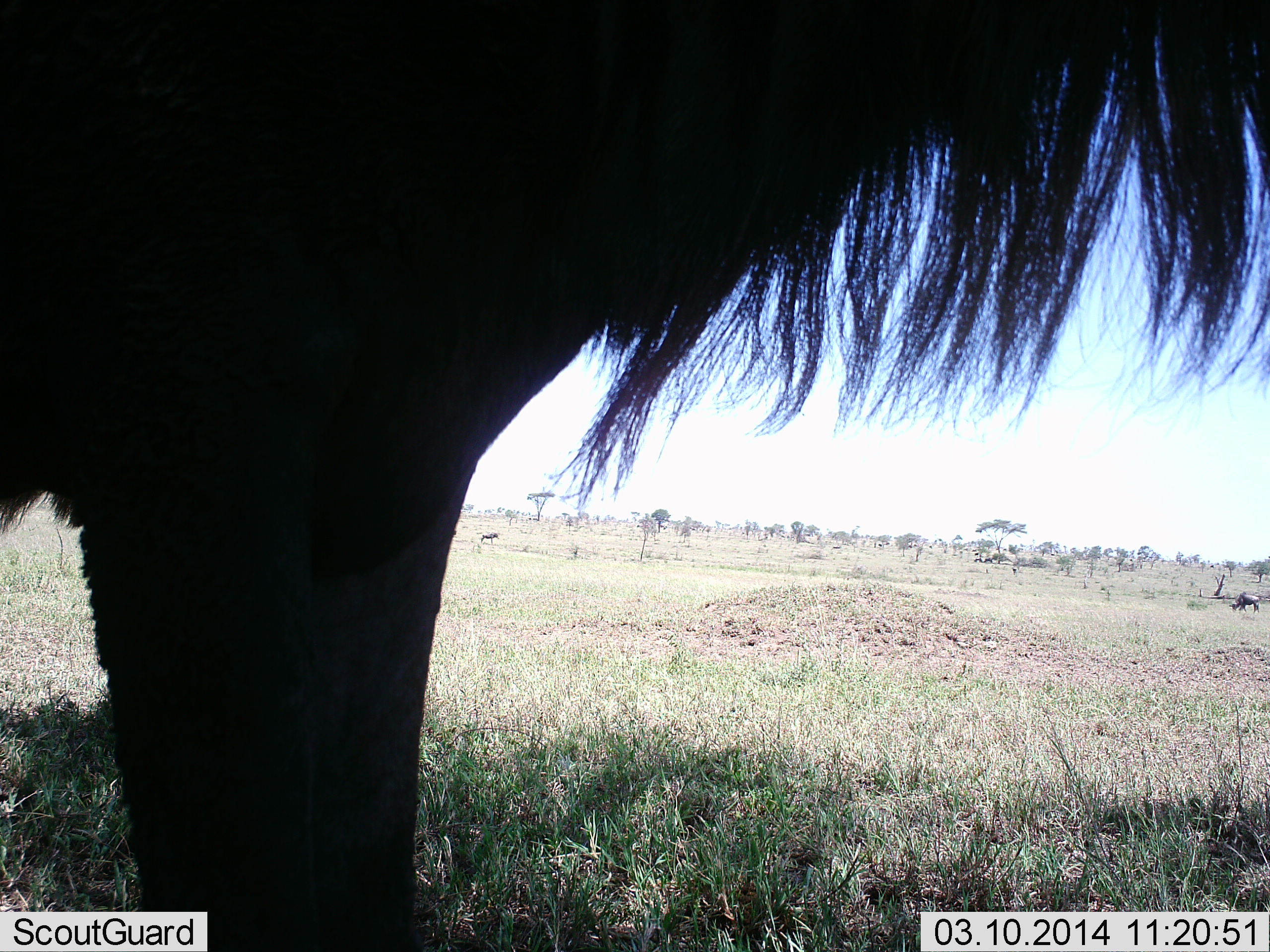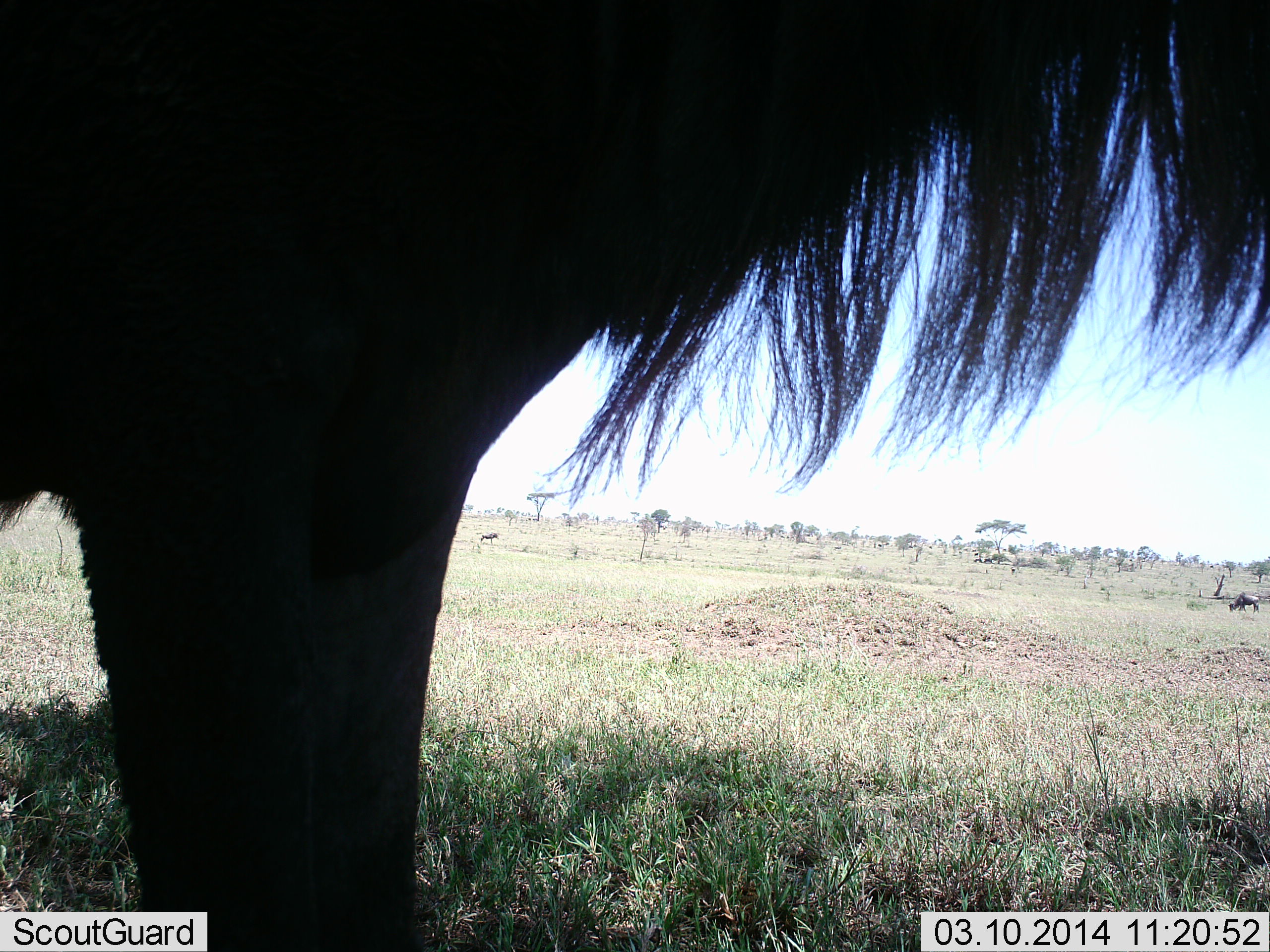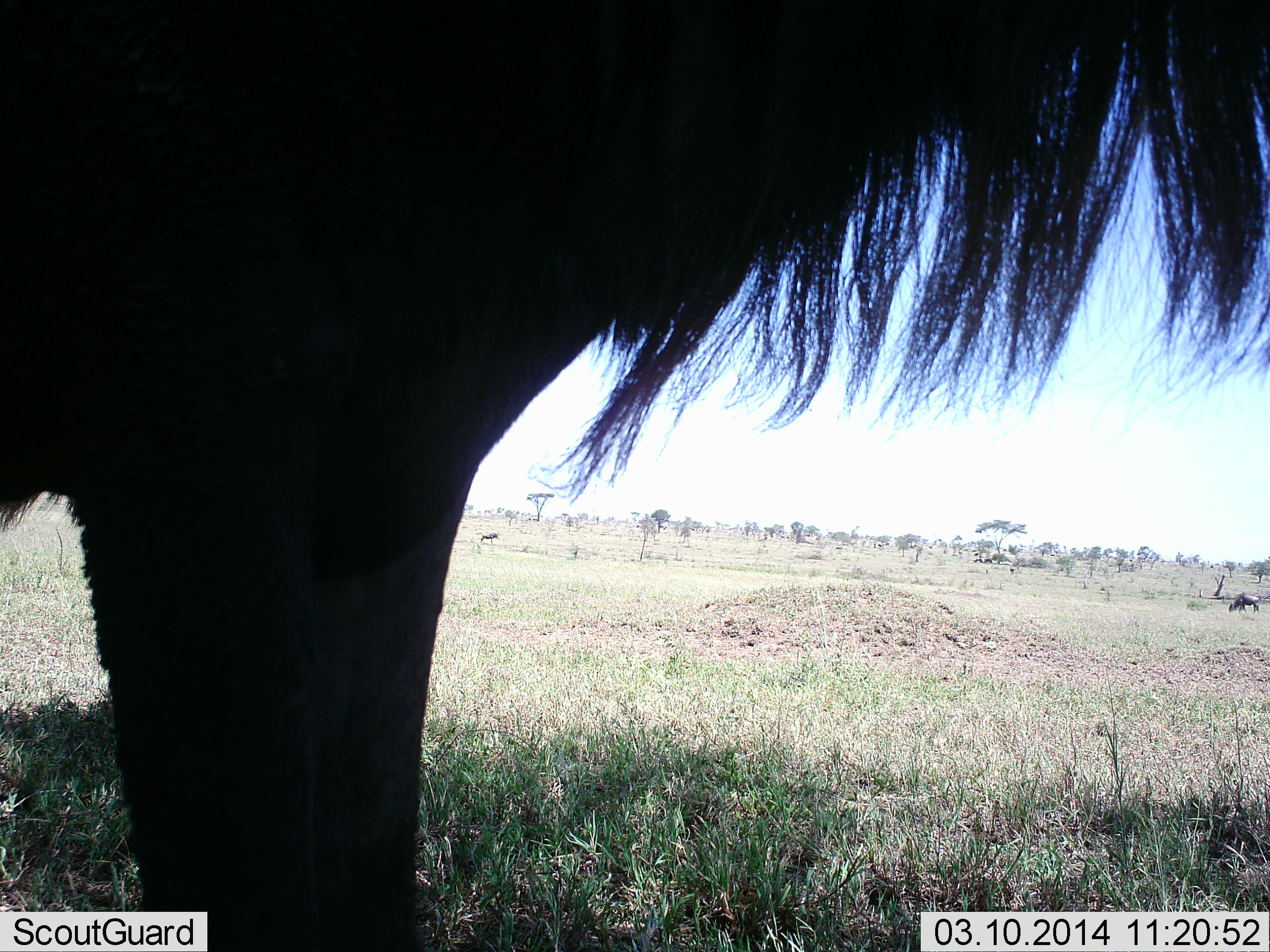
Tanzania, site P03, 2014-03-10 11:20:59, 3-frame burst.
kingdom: Animalia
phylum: Chordata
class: Mammalia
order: Artiodactyla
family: Bovidae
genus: Connochaetes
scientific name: Connochaetes taurinus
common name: blue wildebeest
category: wildebeest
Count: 2.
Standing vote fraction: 90%.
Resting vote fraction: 0%.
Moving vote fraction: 0%.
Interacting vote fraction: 0%.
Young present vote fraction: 0%.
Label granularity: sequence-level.